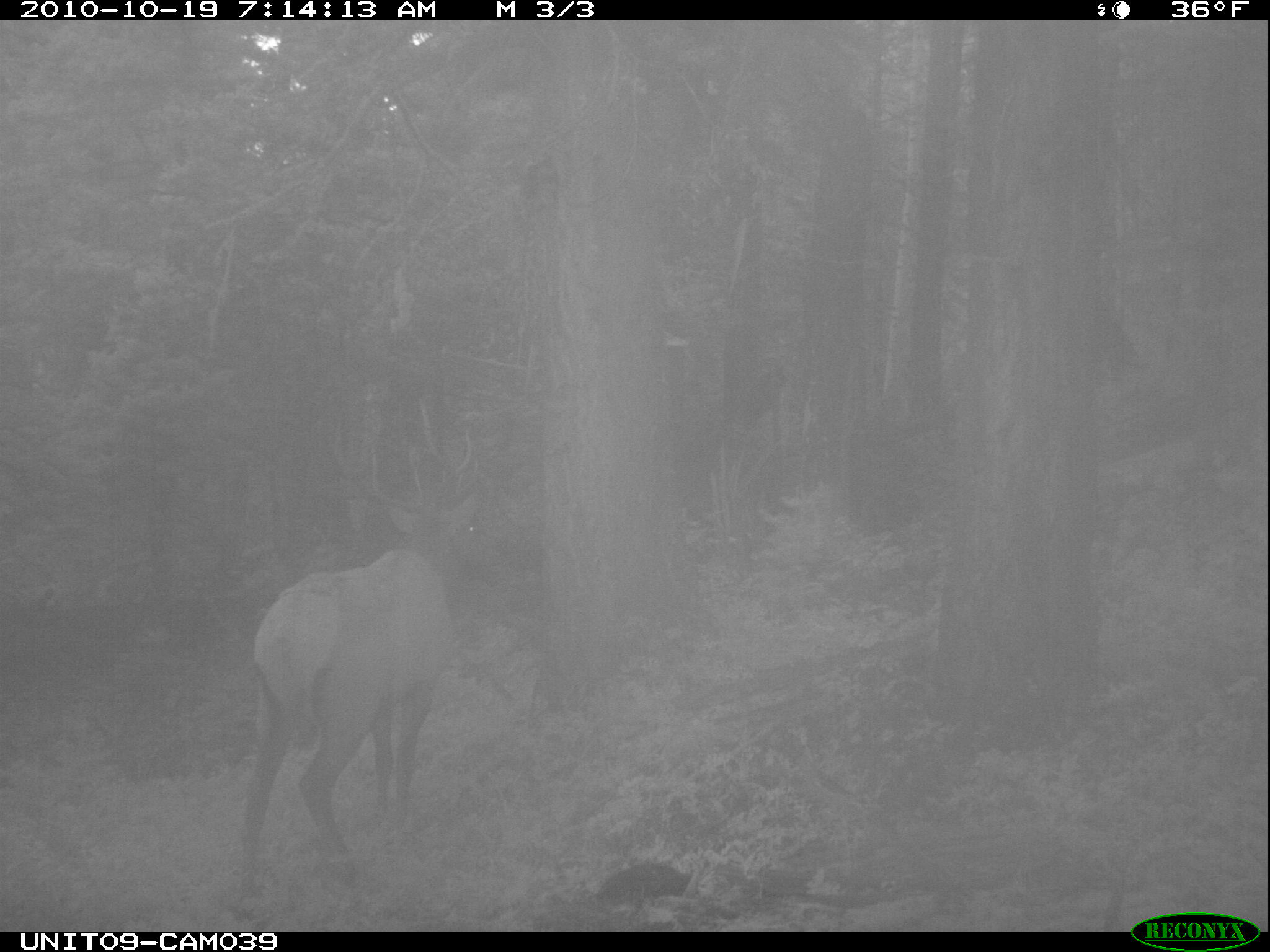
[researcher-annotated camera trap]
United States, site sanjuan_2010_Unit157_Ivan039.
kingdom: Animalia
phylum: Chordata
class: Mammalia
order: Artiodactyla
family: Cervidae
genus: Cervus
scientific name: Cervus elaphus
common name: red deer